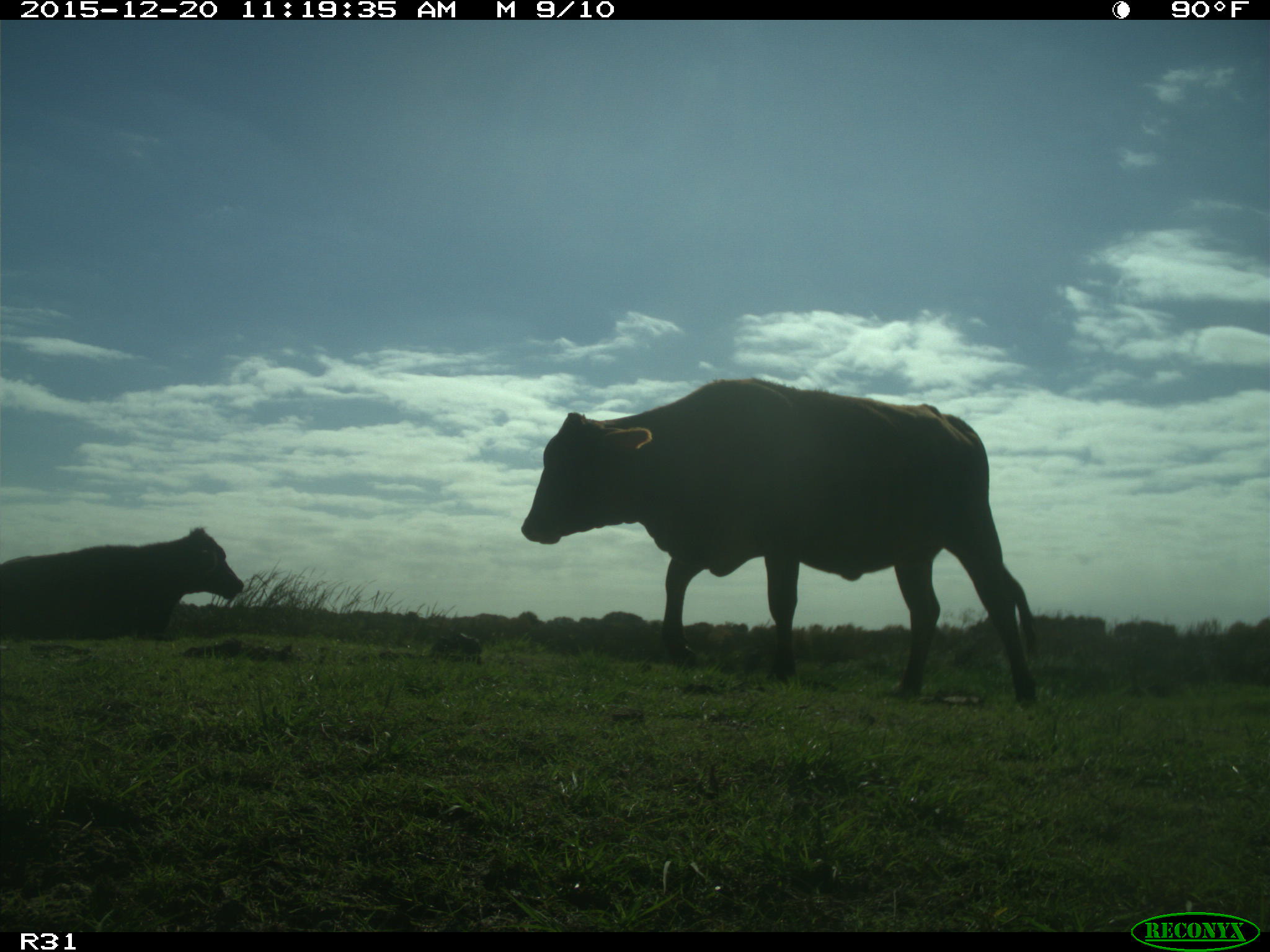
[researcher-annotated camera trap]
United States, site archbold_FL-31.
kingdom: Animalia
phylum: Chordata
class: Mammalia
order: Artiodactyla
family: Bovidae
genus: Bos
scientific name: Bos taurus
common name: domestic cow